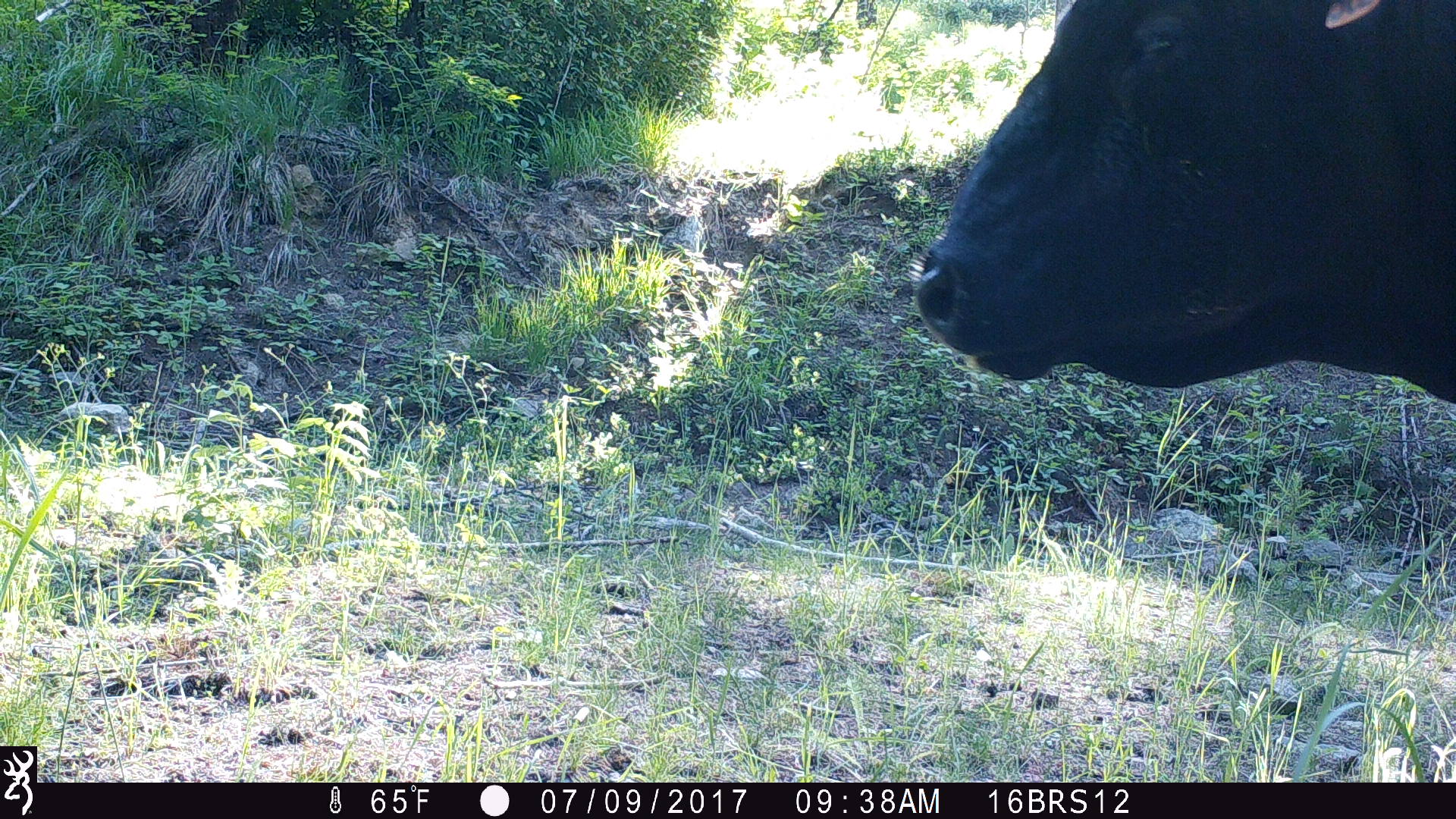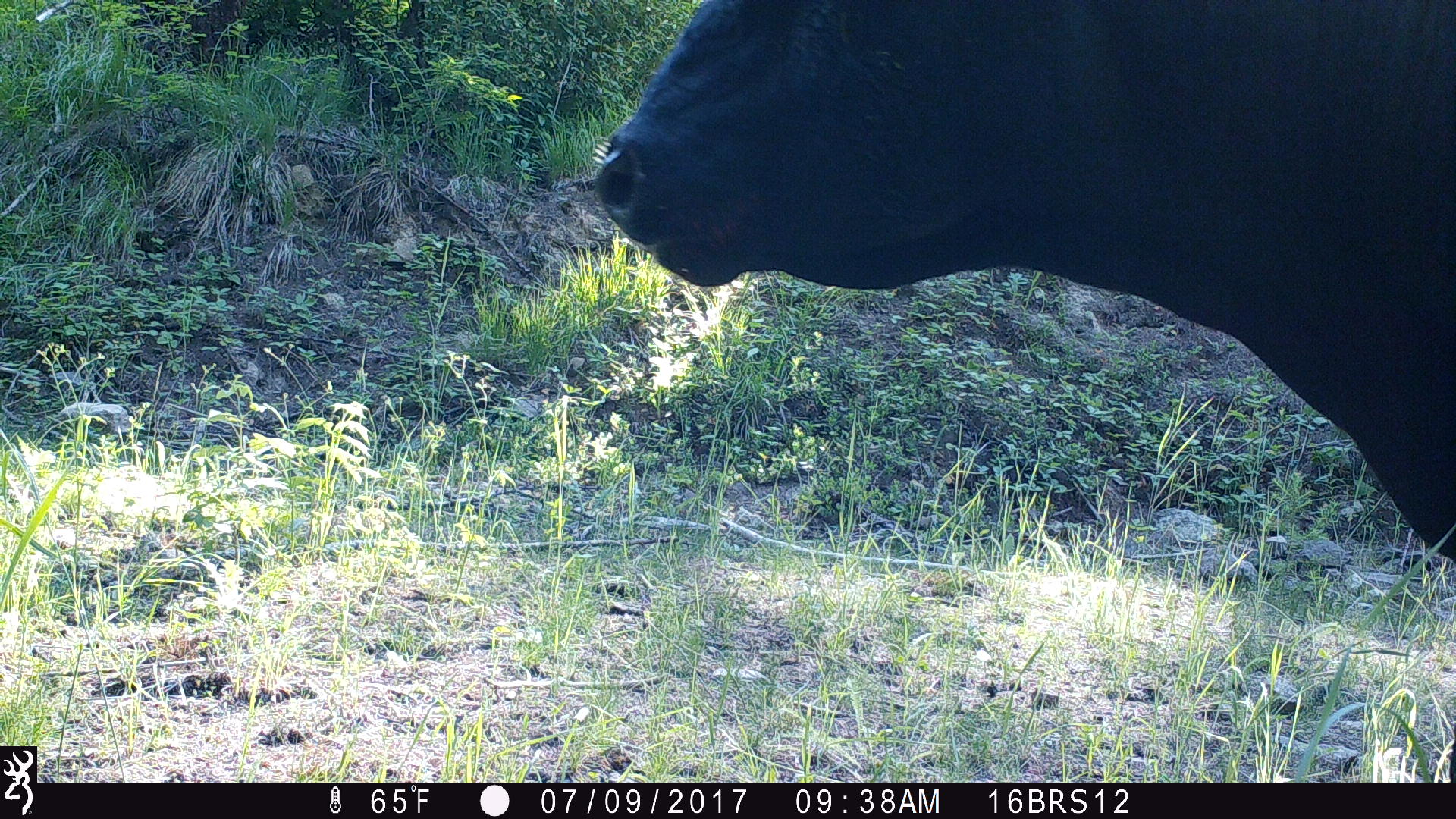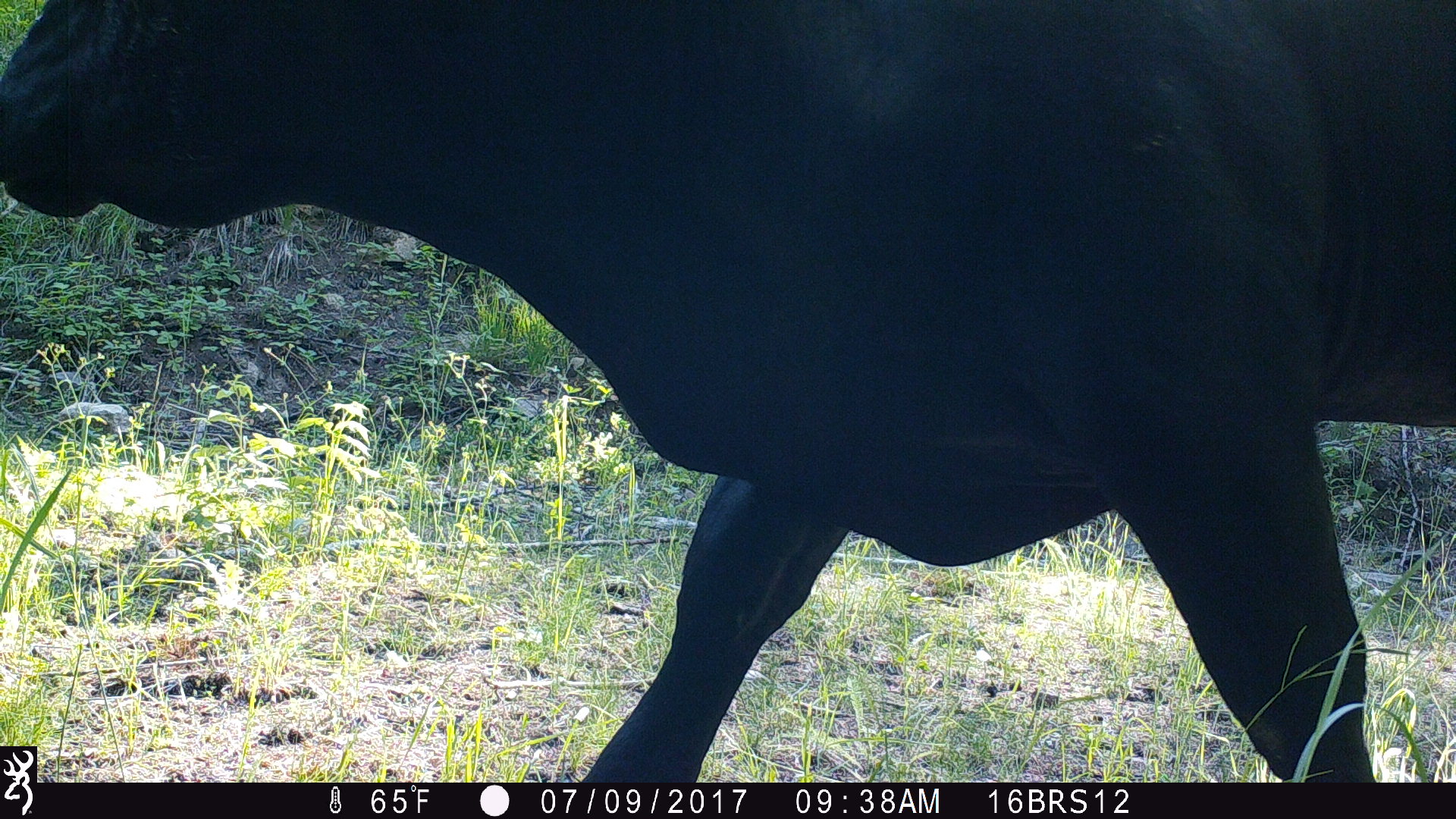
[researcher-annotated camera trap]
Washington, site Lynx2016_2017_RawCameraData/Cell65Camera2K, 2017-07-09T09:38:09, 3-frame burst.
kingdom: Animalia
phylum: Chordata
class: Mammalia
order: Artiodactyla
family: Bovidae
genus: Bos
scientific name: Bos taurus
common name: domestic cattle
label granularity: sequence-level